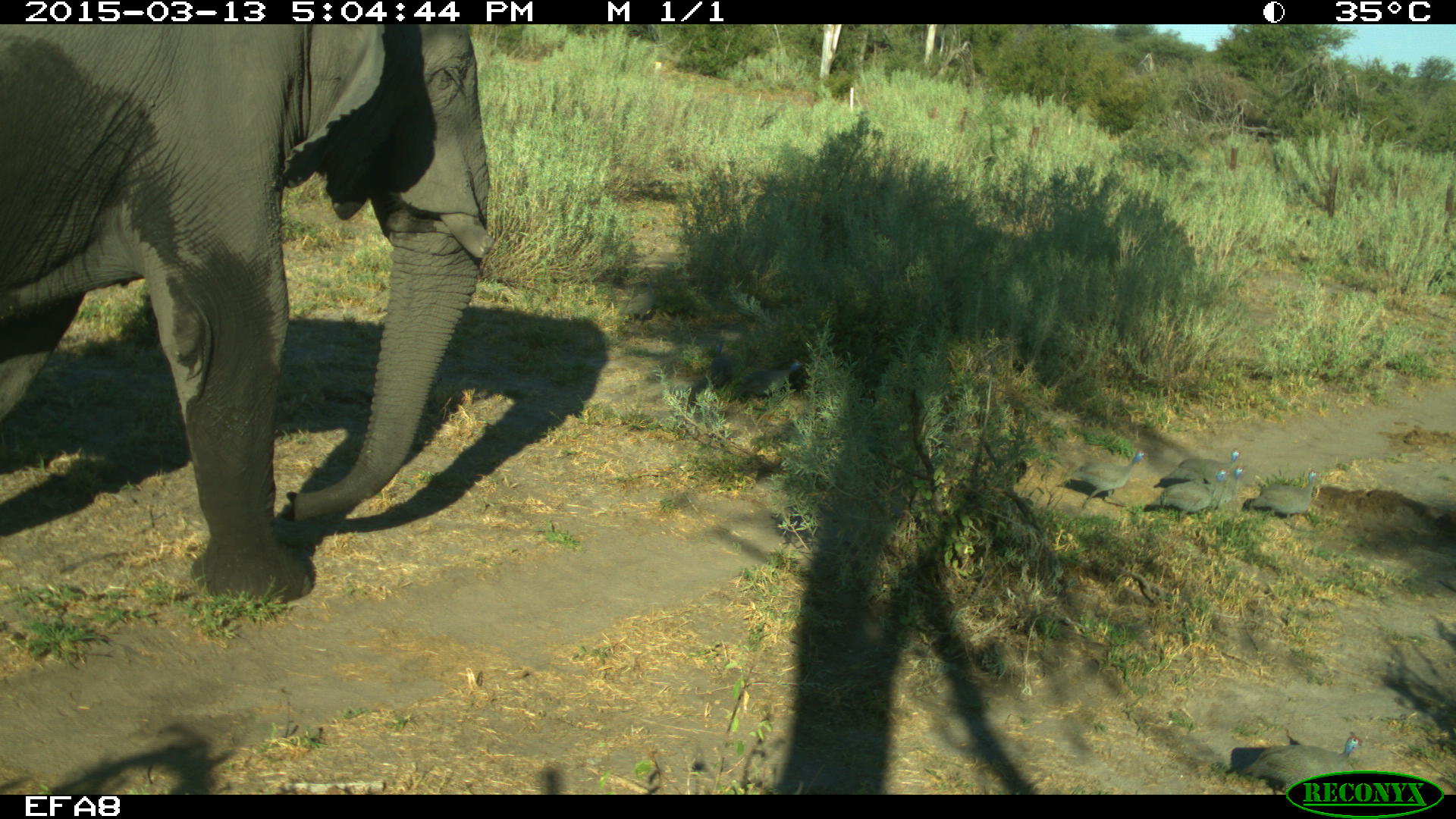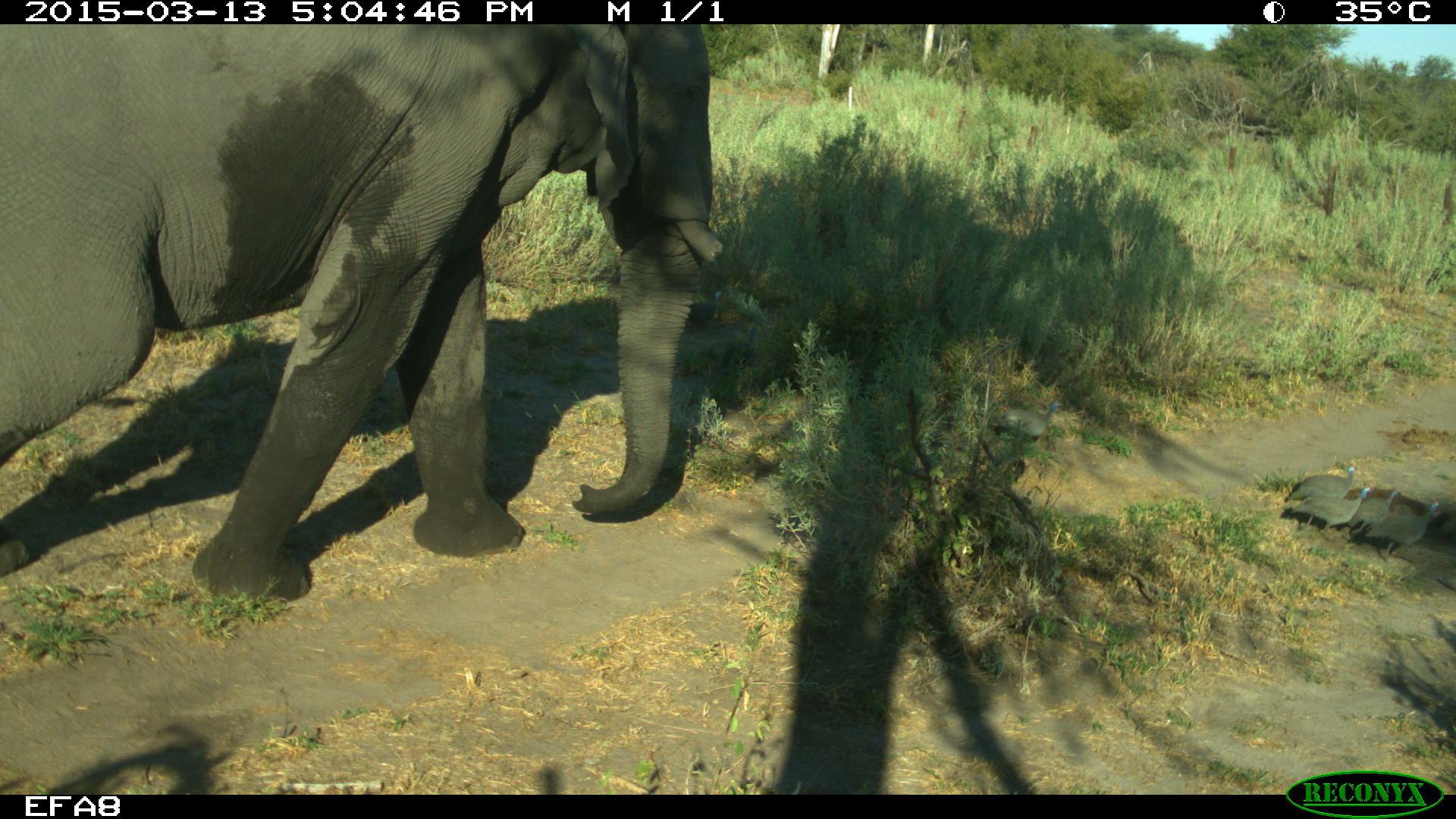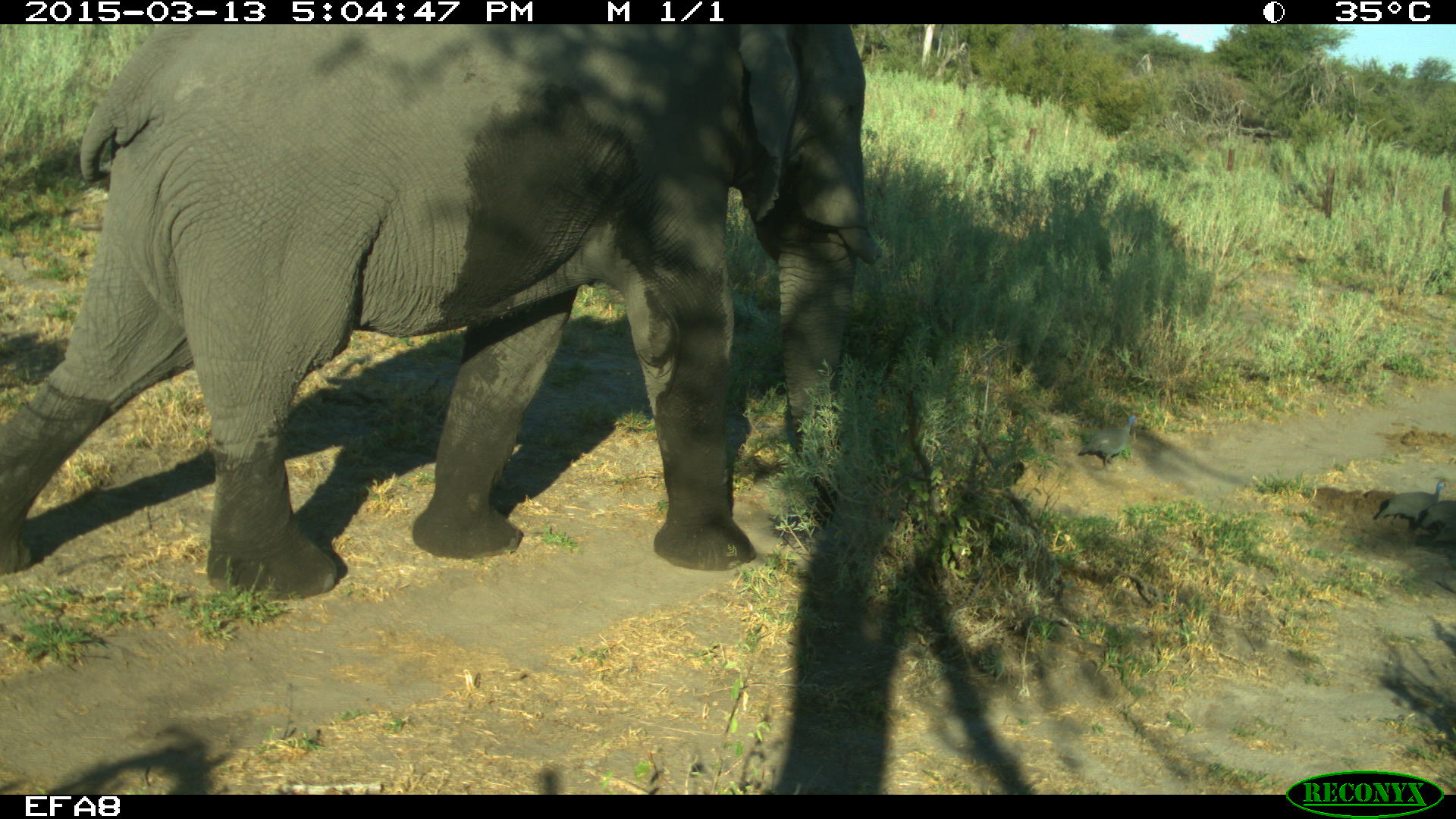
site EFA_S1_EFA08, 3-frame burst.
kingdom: Animalia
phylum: Chordata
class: Mammalia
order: Proboscidea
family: Elephantidae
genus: Loxodonta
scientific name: Loxodonta africana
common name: african bush elephant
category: elephant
Elephant (african bush elephant) (Loxodonta africana), count 1. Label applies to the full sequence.